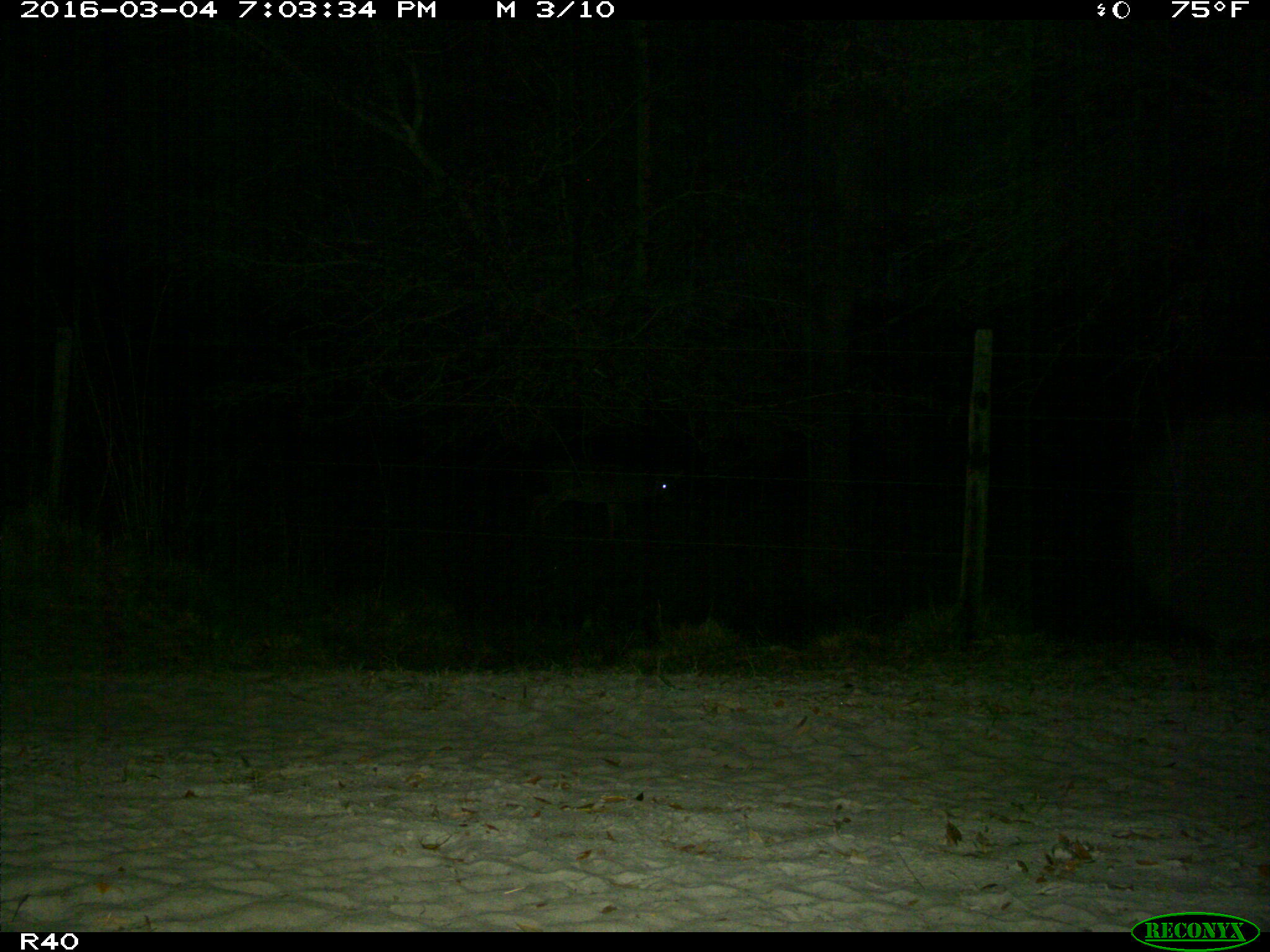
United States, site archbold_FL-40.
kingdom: Animalia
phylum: Chordata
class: Mammalia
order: Artiodactyla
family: Cervidae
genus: Odocoileus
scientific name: Odocoileus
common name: deer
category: unidentified deer